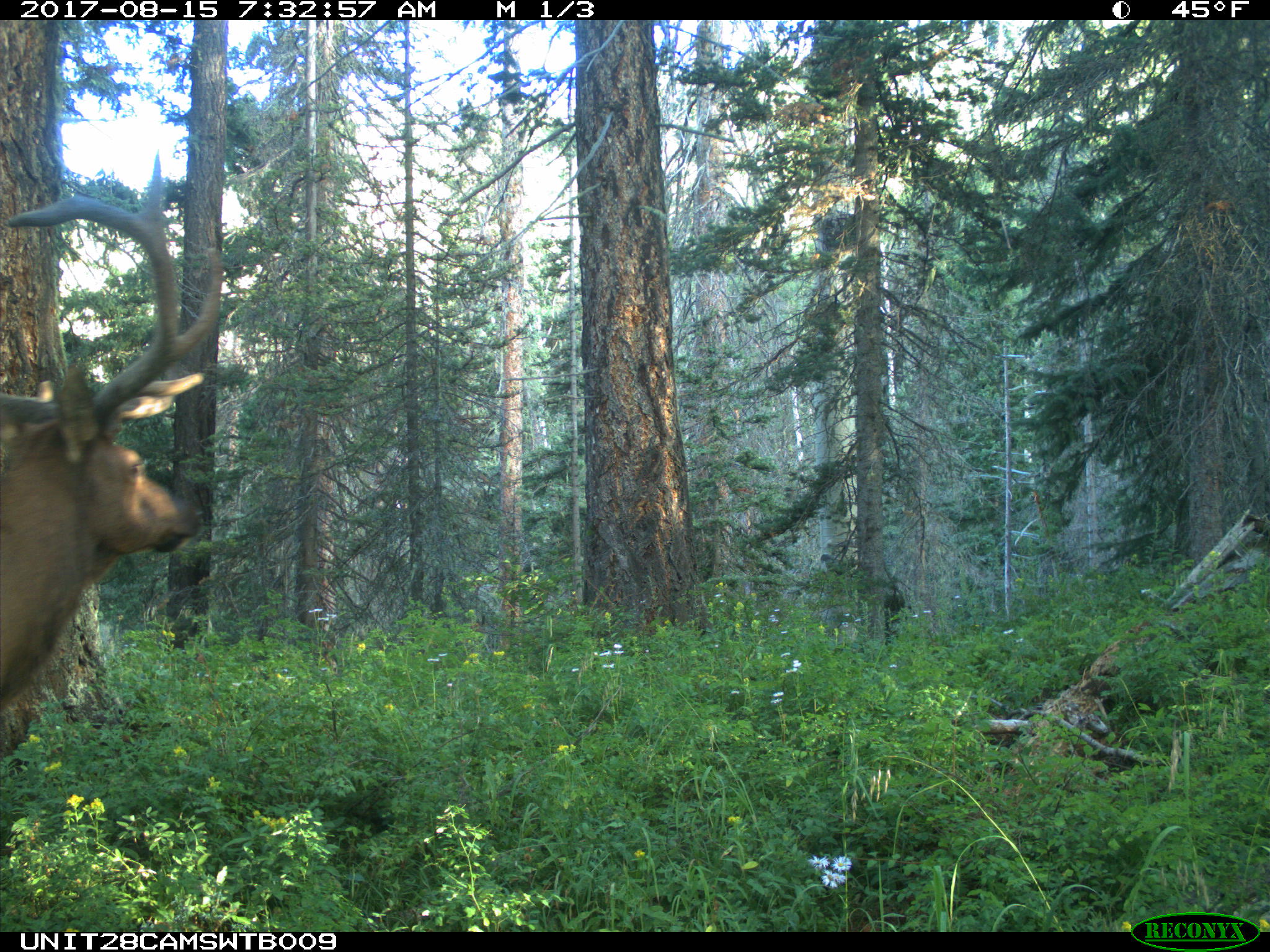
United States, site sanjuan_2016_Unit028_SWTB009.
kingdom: Animalia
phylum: Chordata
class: Mammalia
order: Artiodactyla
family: Cervidae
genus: Cervus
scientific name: Cervus elaphus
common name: red deer